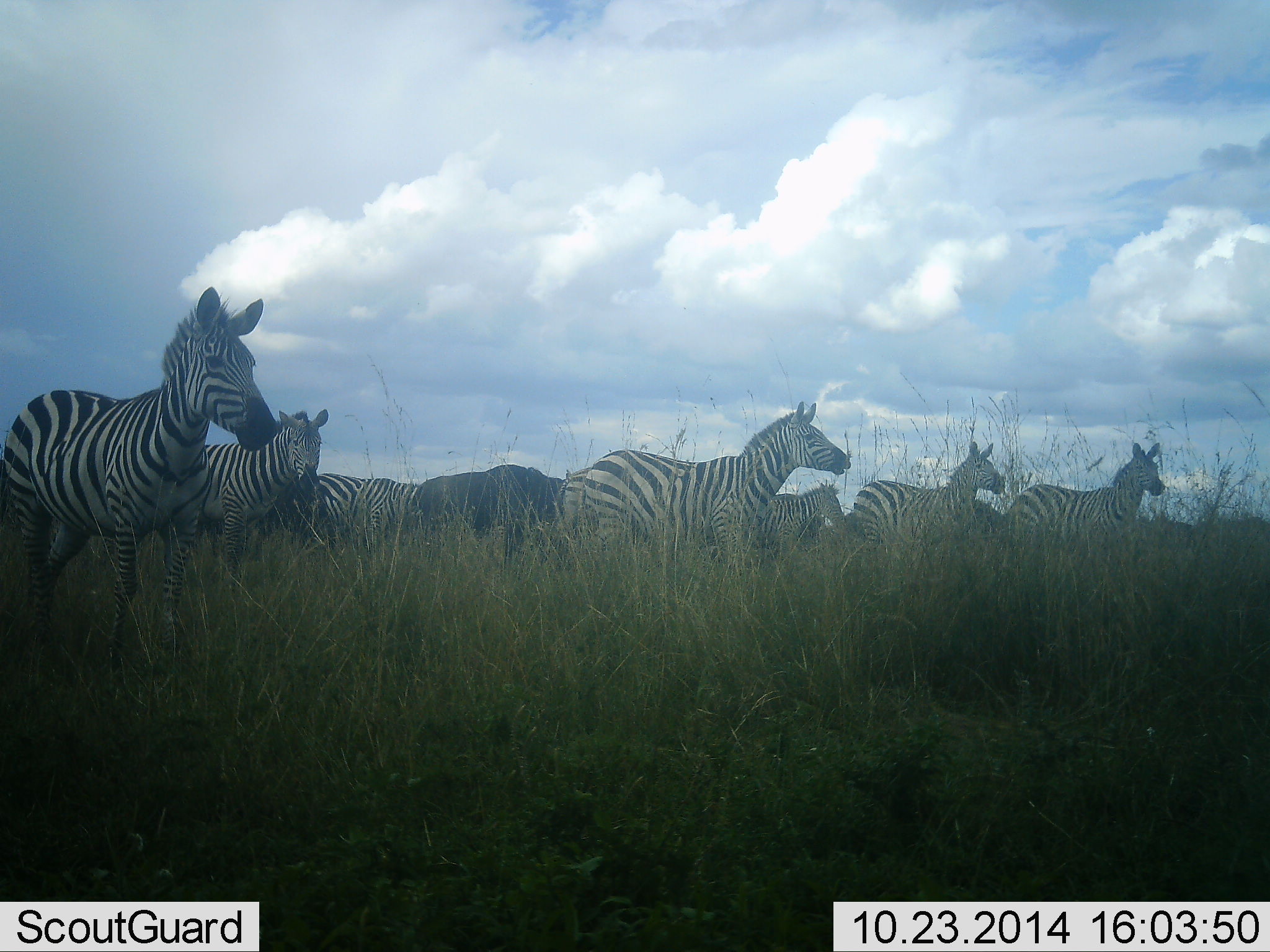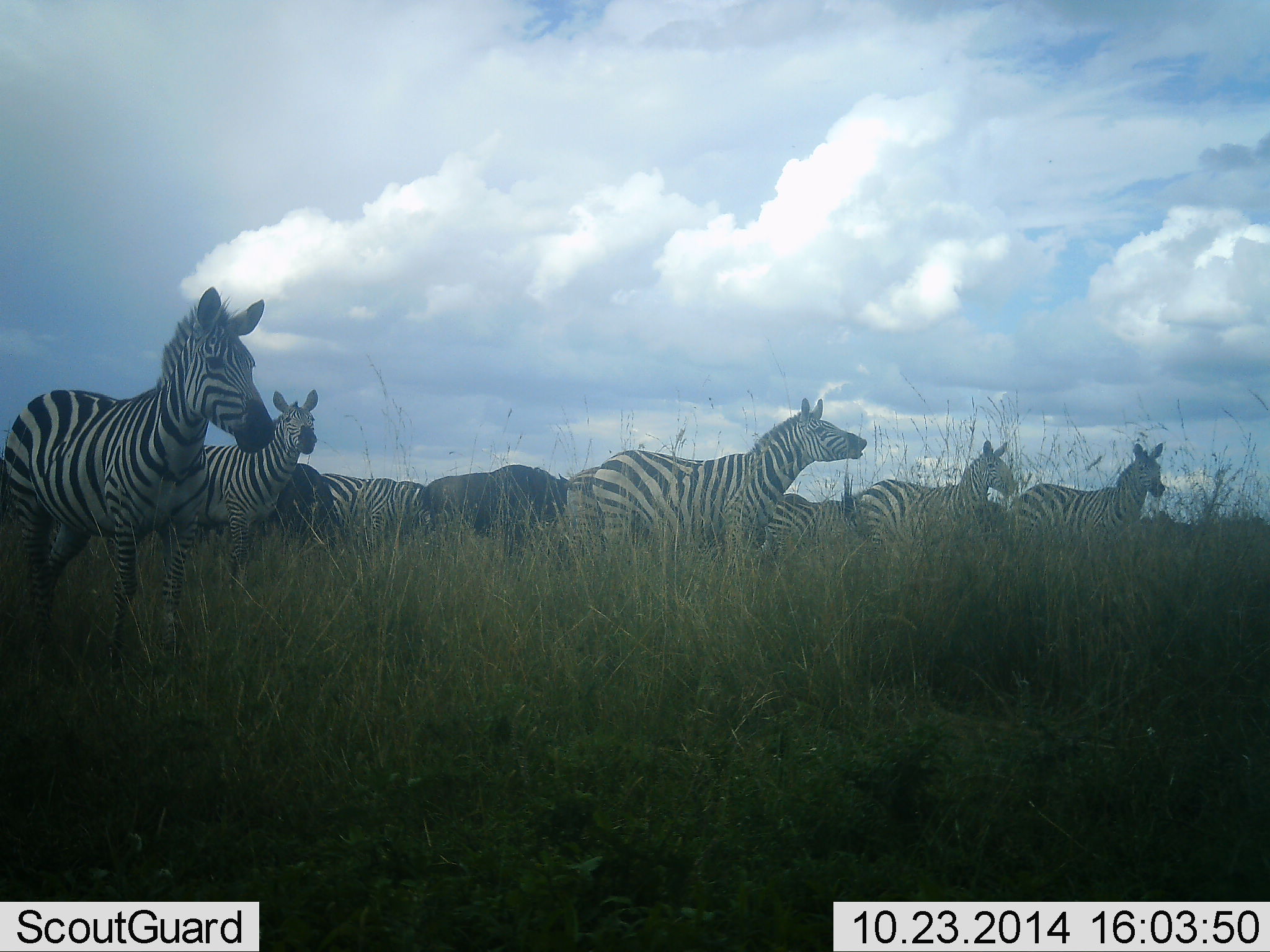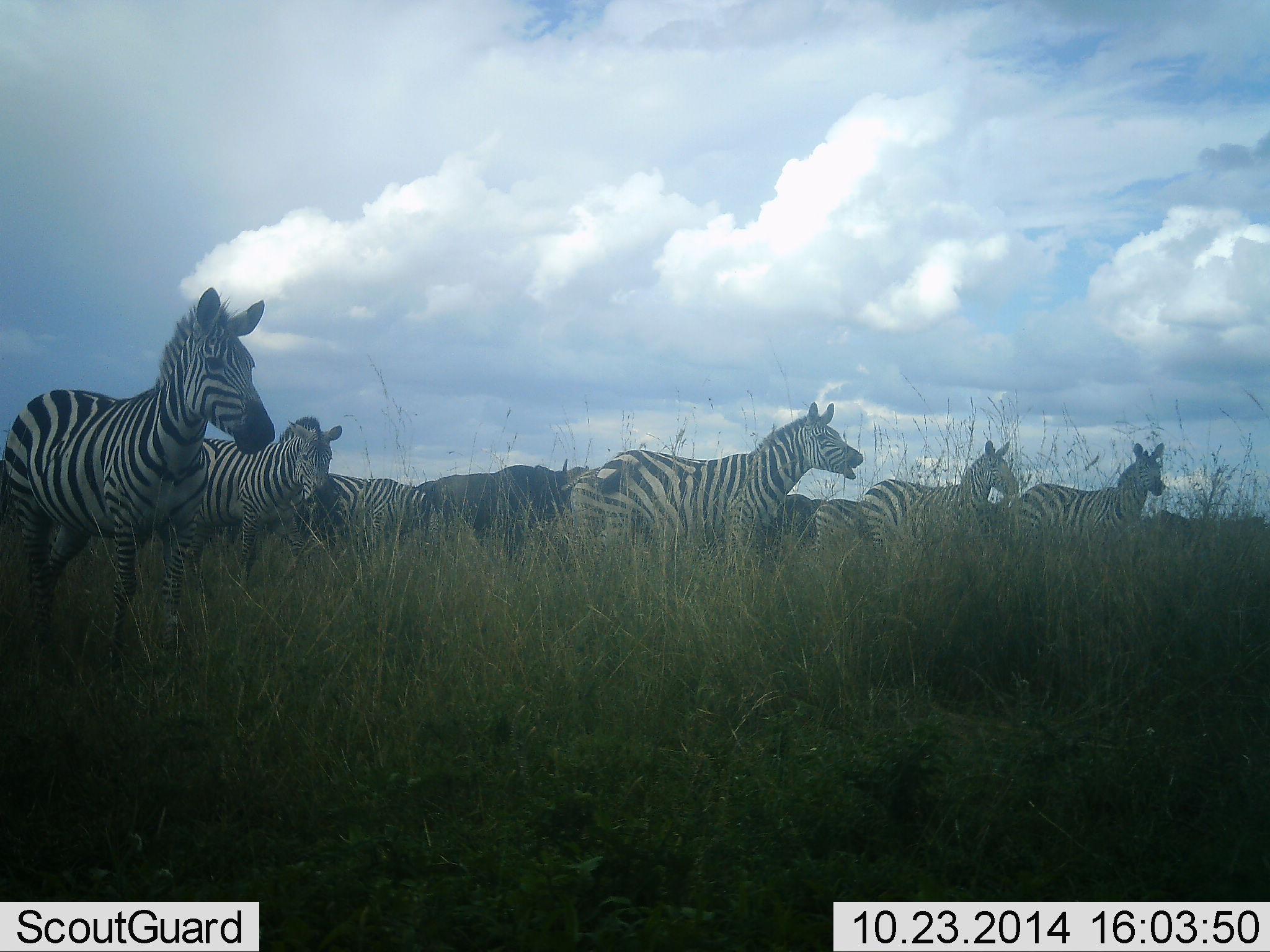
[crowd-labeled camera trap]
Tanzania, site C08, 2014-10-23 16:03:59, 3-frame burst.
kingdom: Animalia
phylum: Chordata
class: Mammalia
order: Artiodactyla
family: Bovidae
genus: Connochaetes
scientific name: Connochaetes taurinus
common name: blue wildebeest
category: wildebeest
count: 2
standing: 40%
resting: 0%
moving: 30%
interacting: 20%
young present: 0%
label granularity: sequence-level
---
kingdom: Animalia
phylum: Chordata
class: Mammalia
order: Perissodactyla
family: Equidae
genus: Equus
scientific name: Equus quagga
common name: plains zebra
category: zebra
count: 8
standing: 60%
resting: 0%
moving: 47%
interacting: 27%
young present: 0%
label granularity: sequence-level